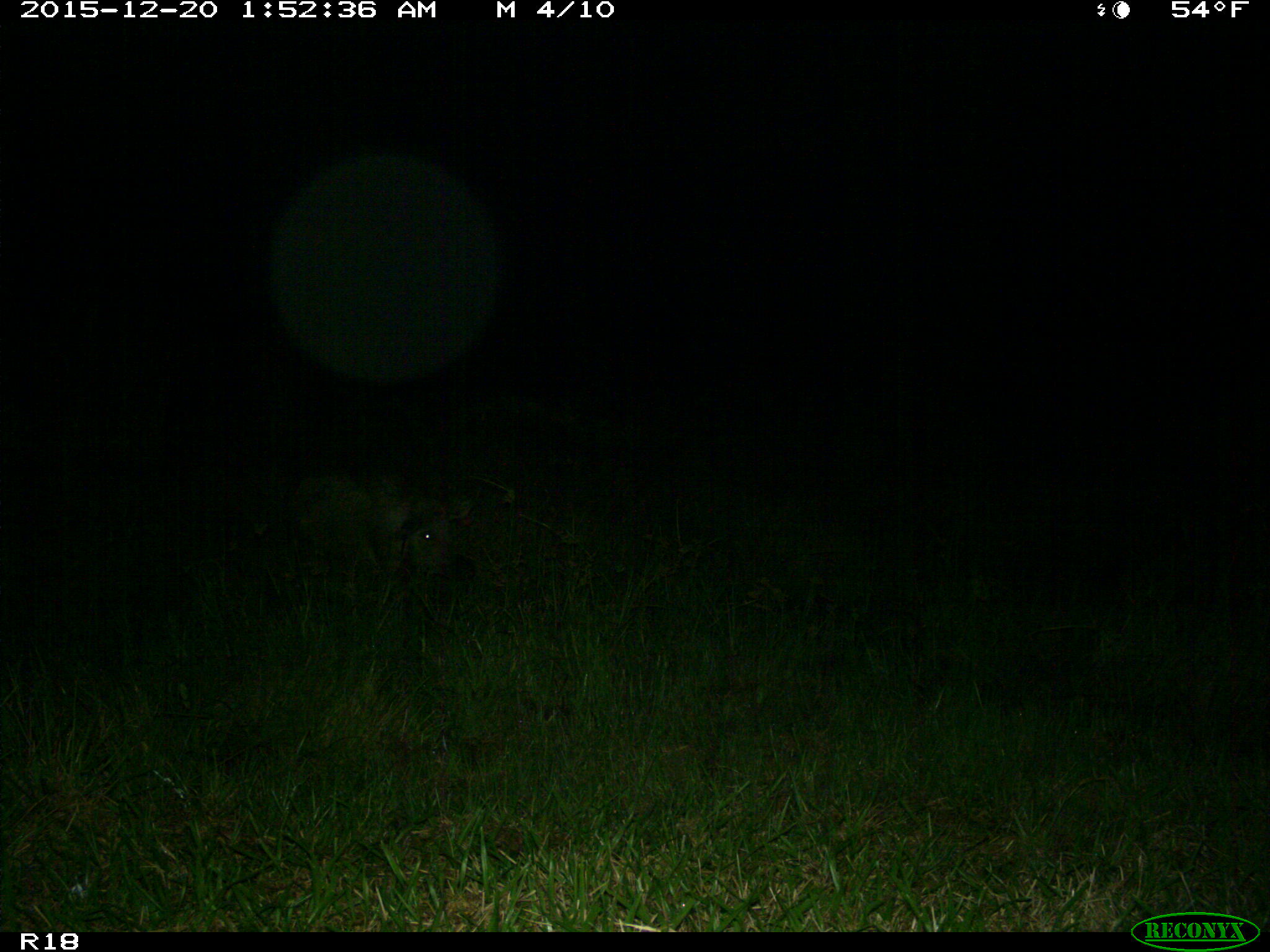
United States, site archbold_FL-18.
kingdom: Animalia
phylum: Chordata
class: Mammalia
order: Artiodactyla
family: Suidae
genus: Sus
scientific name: Sus scrofa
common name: wild boar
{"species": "Sus scrofa (wild boar)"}